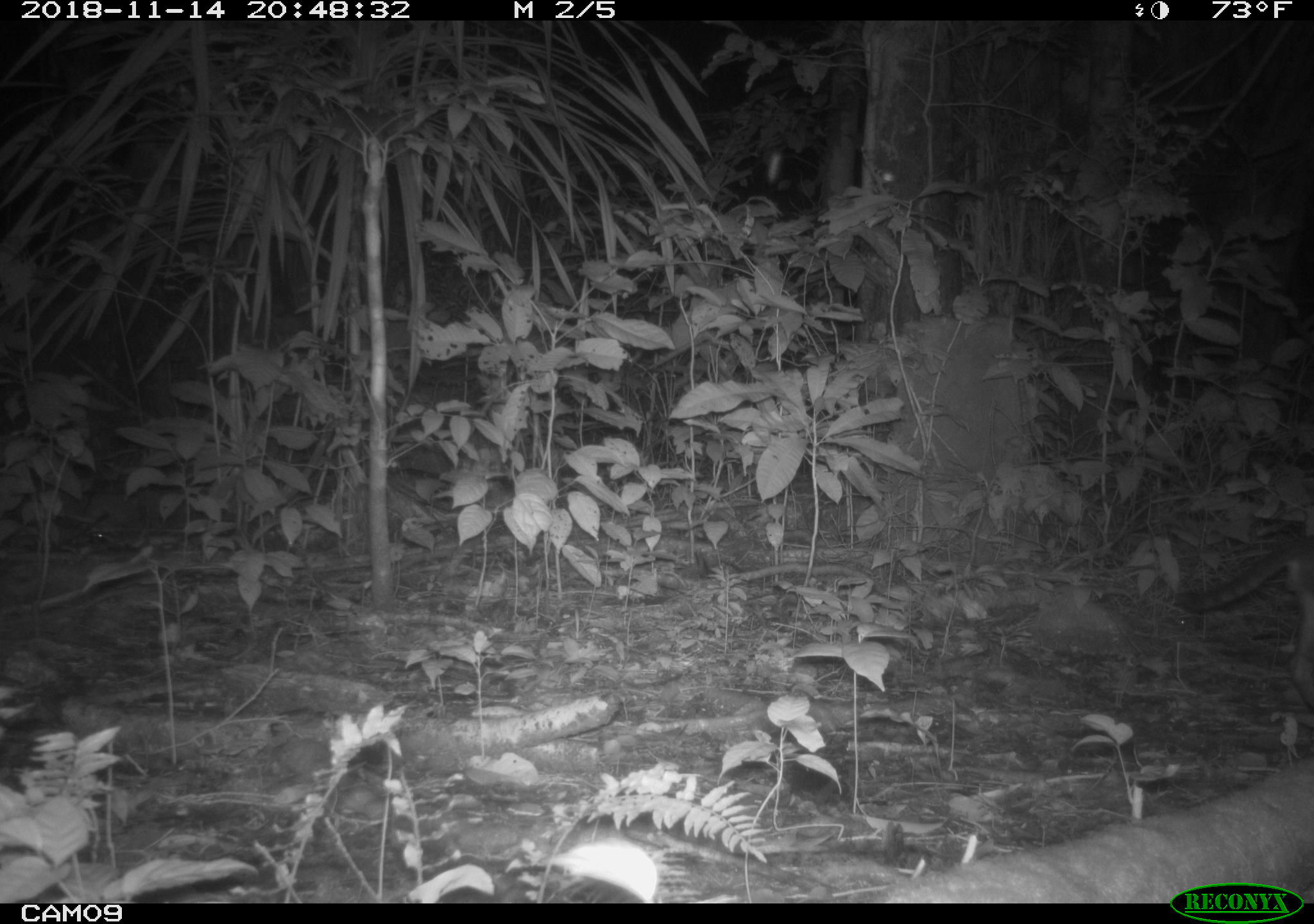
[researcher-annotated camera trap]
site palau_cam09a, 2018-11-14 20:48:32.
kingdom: Animalia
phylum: Chordata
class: Mammalia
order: Rodentia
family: Muridae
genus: Rattus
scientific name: Rattus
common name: rat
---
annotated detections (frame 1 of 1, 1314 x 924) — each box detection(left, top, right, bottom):
rat: detection(1172, 526, 1314, 718)